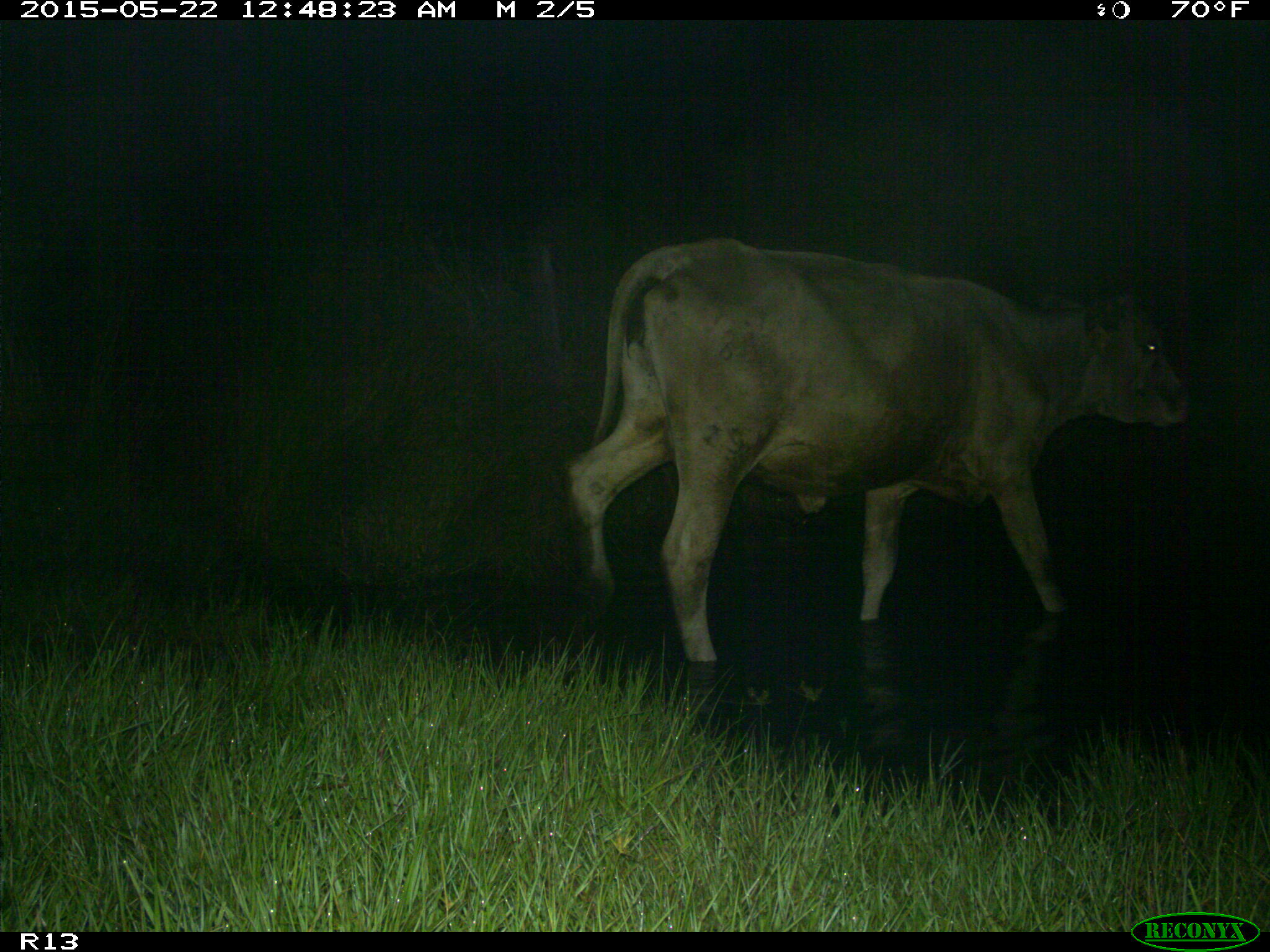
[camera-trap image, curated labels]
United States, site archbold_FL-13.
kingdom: Animalia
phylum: Chordata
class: Mammalia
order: Artiodactyla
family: Bovidae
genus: Bos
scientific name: Bos taurus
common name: domestic cow